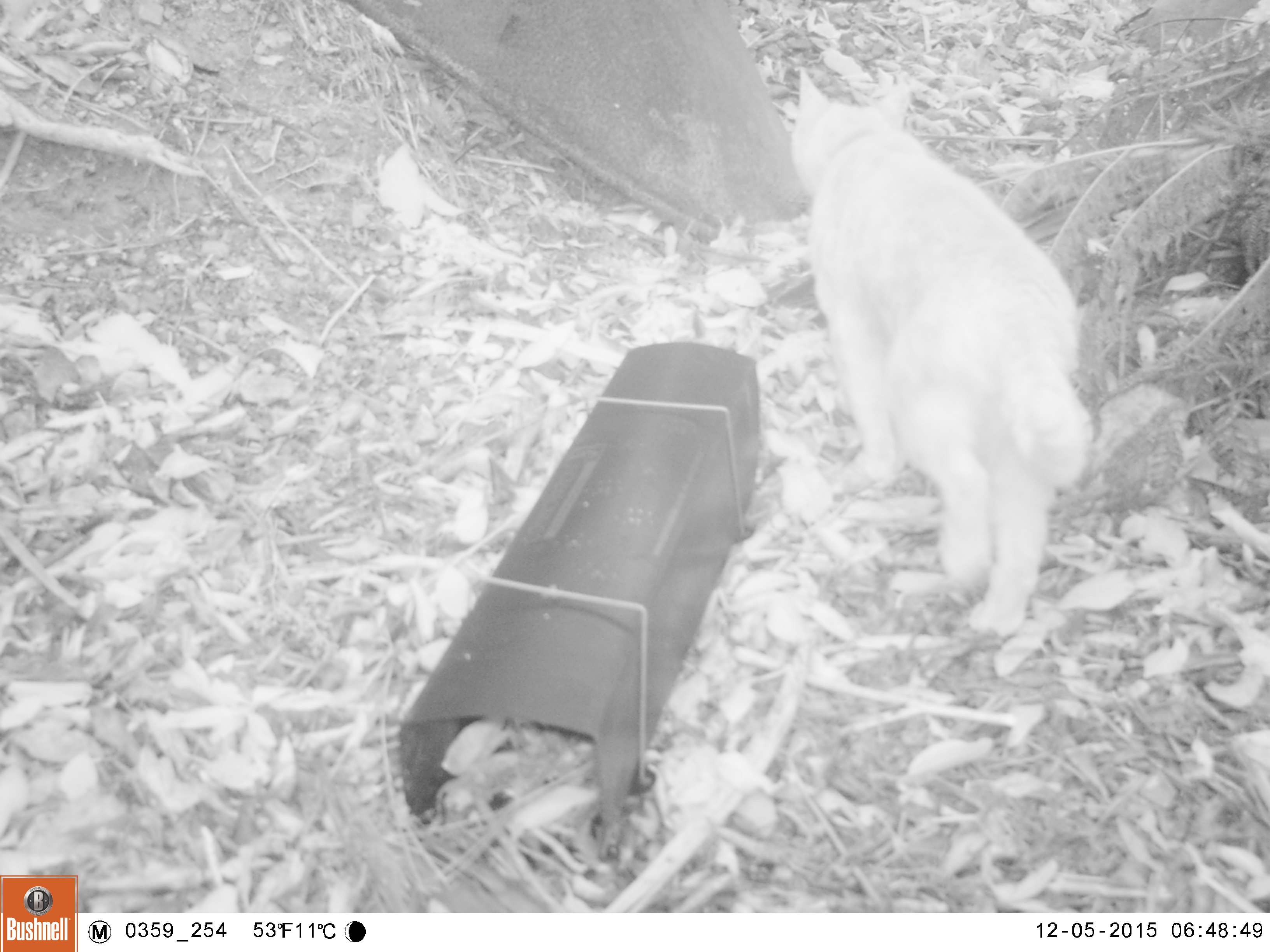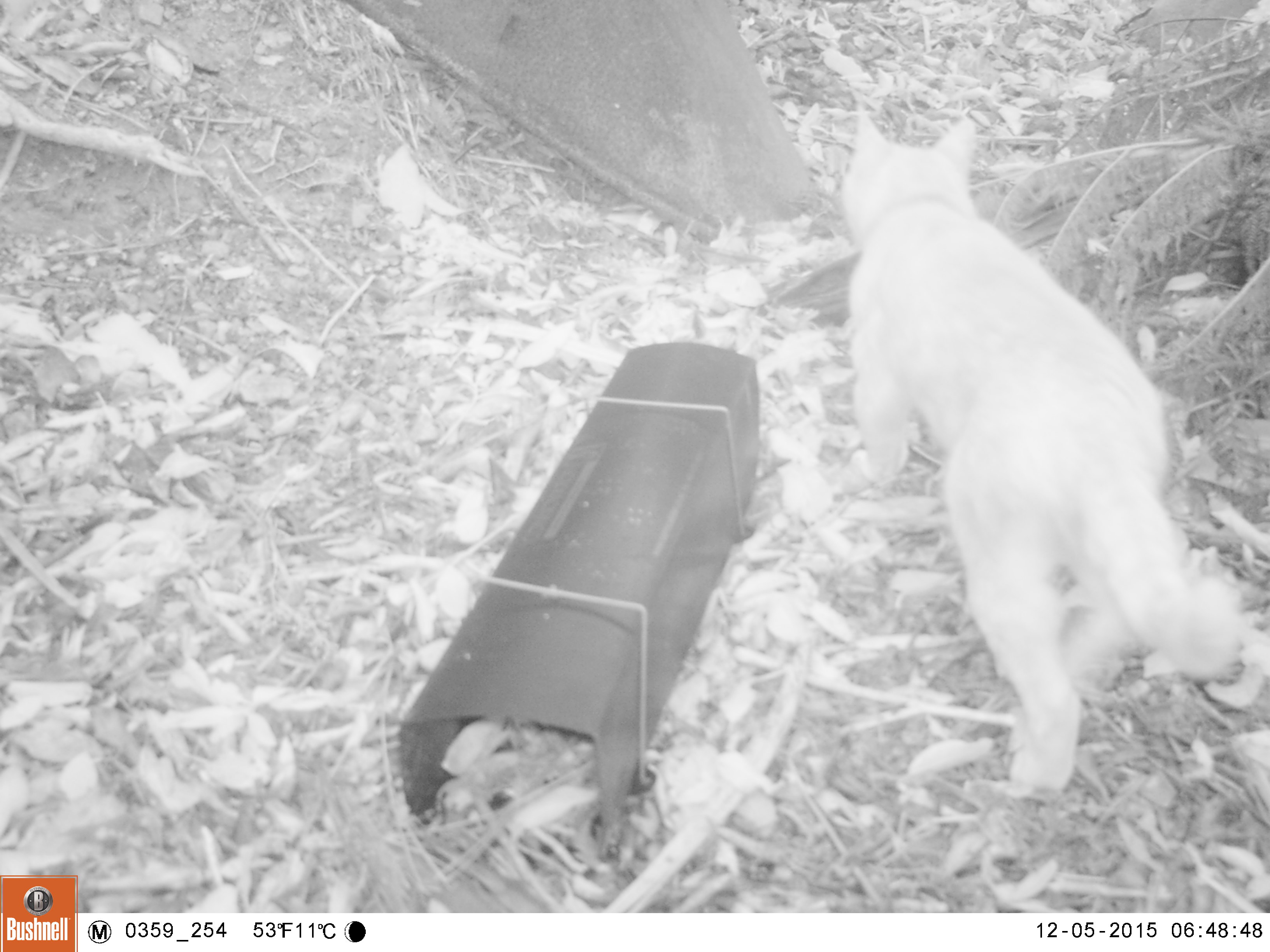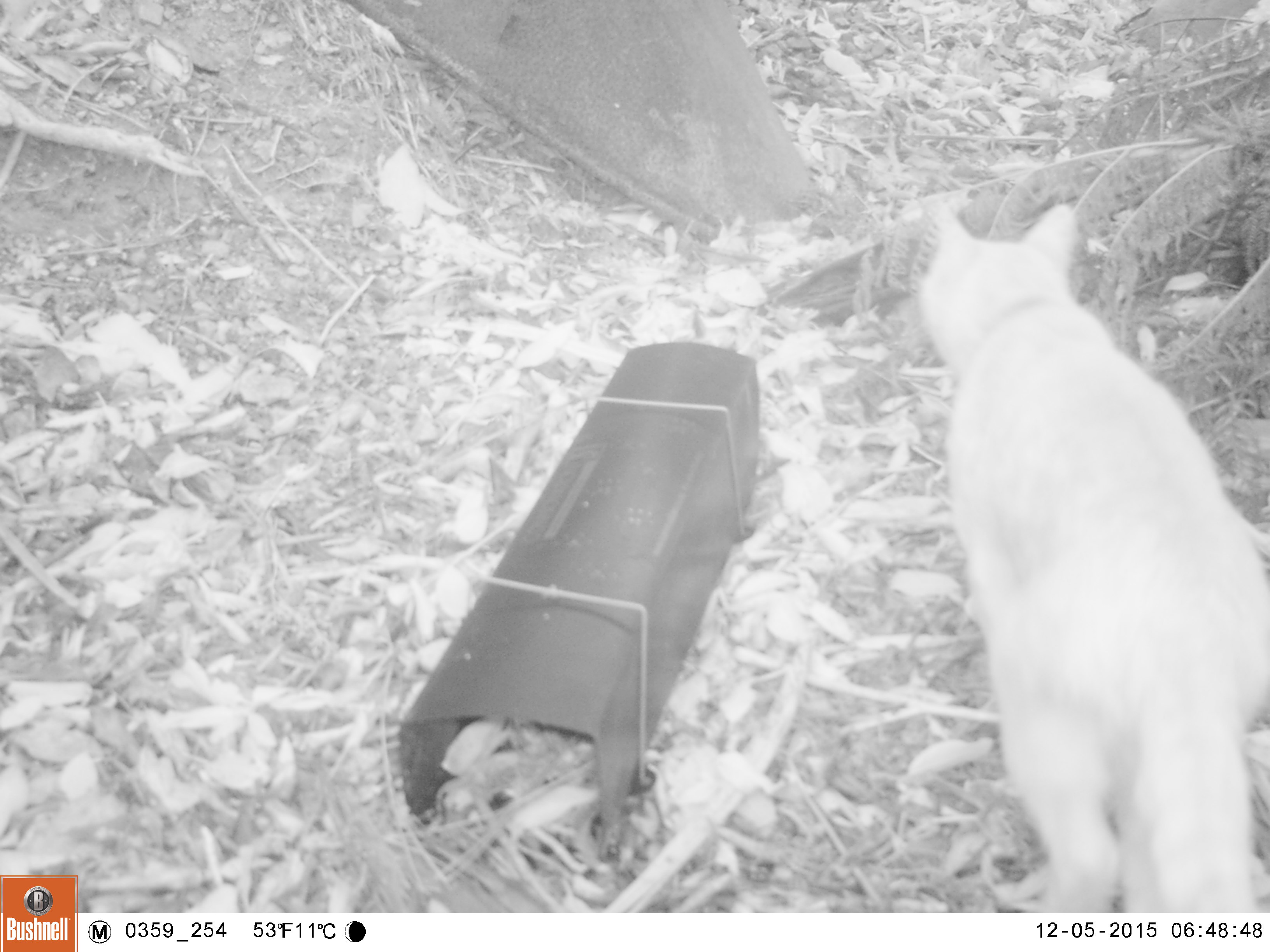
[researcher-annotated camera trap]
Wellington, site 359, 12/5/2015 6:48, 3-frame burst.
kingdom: Animalia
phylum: Chordata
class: Mammalia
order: Carnivora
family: Felidae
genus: Felis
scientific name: Felis catus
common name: cat